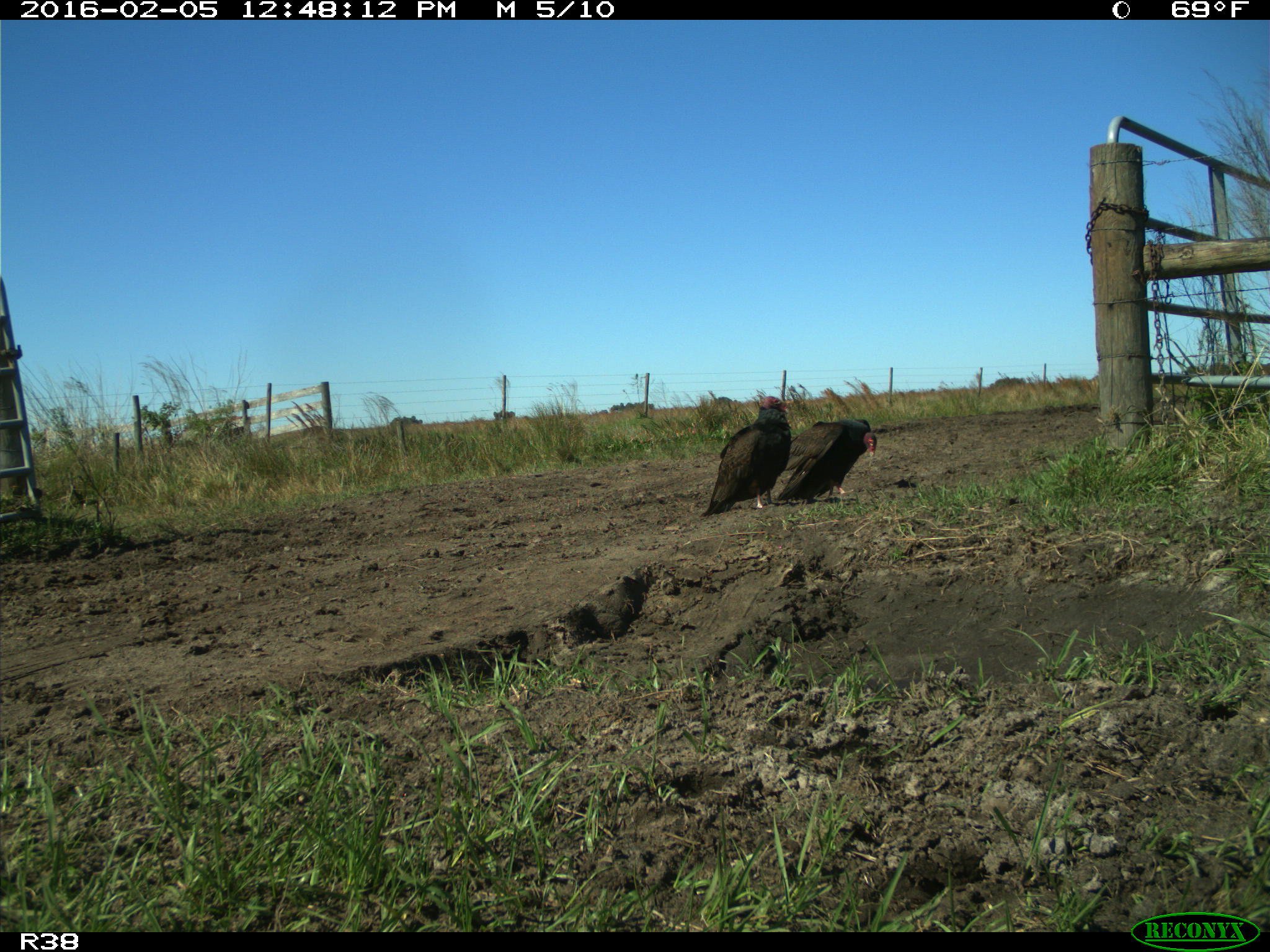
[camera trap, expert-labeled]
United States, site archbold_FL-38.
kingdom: Animalia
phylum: Chordata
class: Aves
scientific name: Aves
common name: birds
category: unidentified bird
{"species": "unidentified bird (birds) (Aves)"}